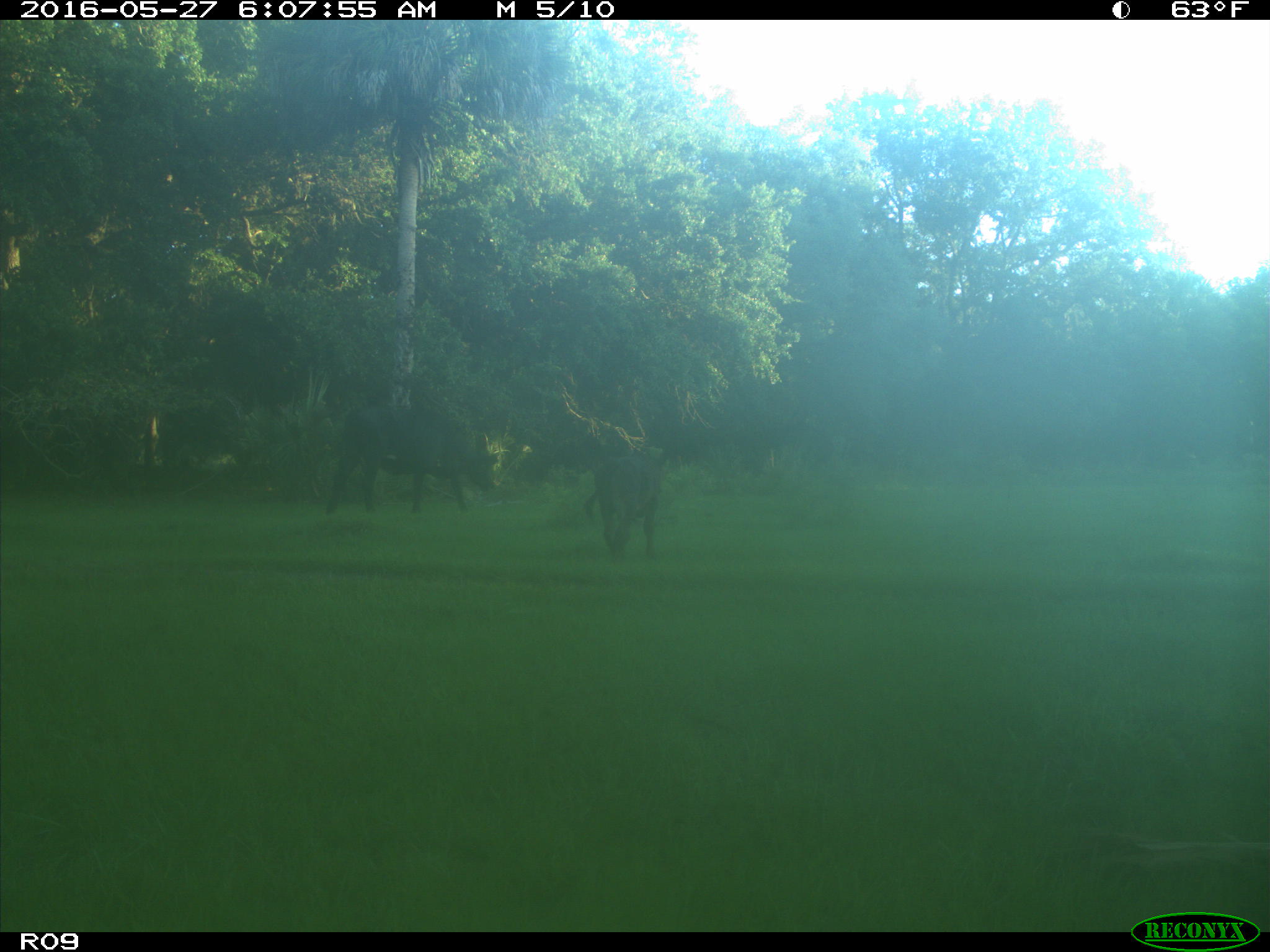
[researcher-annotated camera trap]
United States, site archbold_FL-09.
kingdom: Animalia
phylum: Chordata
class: Mammalia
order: Artiodactyla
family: Bovidae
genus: Bos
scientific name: Bos taurus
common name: domestic cow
Bos taurus (domestic cow).